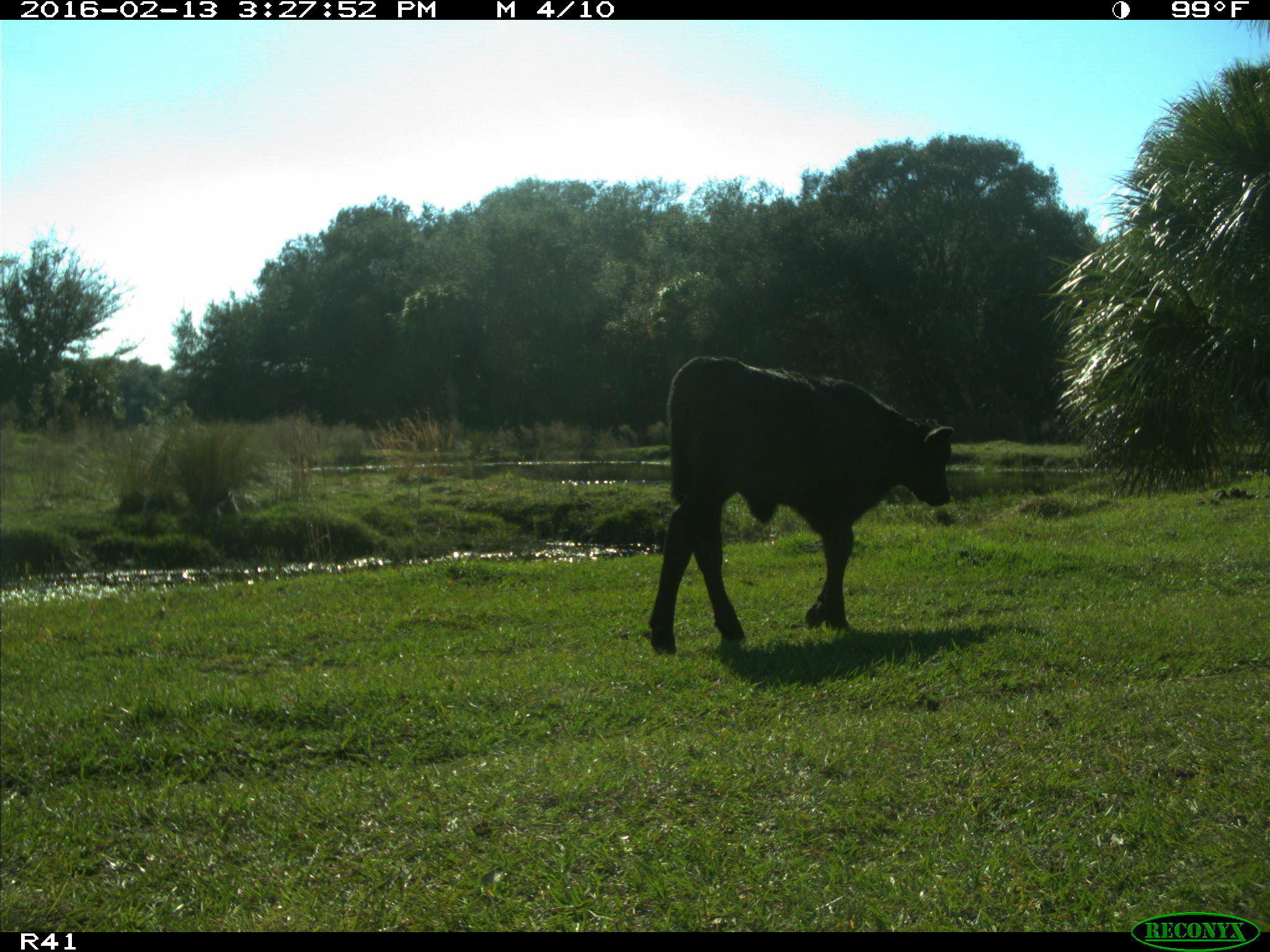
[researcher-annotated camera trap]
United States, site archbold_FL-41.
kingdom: Animalia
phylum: Chordata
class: Mammalia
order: Artiodactyla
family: Bovidae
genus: Bos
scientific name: Bos taurus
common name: domestic cow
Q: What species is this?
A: Bos taurus (domestic cow).